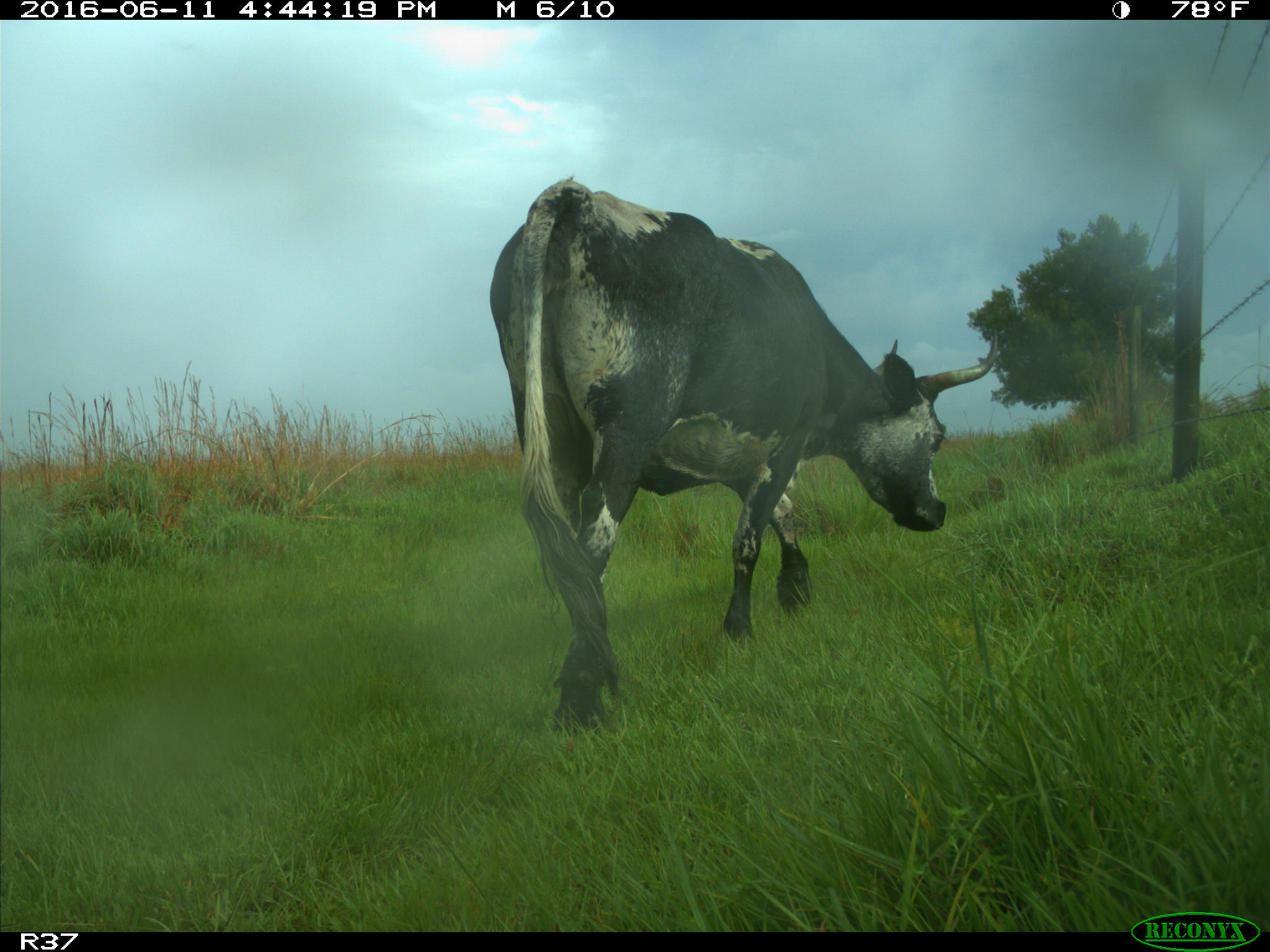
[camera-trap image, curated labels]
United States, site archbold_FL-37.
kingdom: Animalia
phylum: Chordata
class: Mammalia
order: Artiodactyla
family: Bovidae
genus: Bos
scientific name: Bos taurus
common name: domestic cow